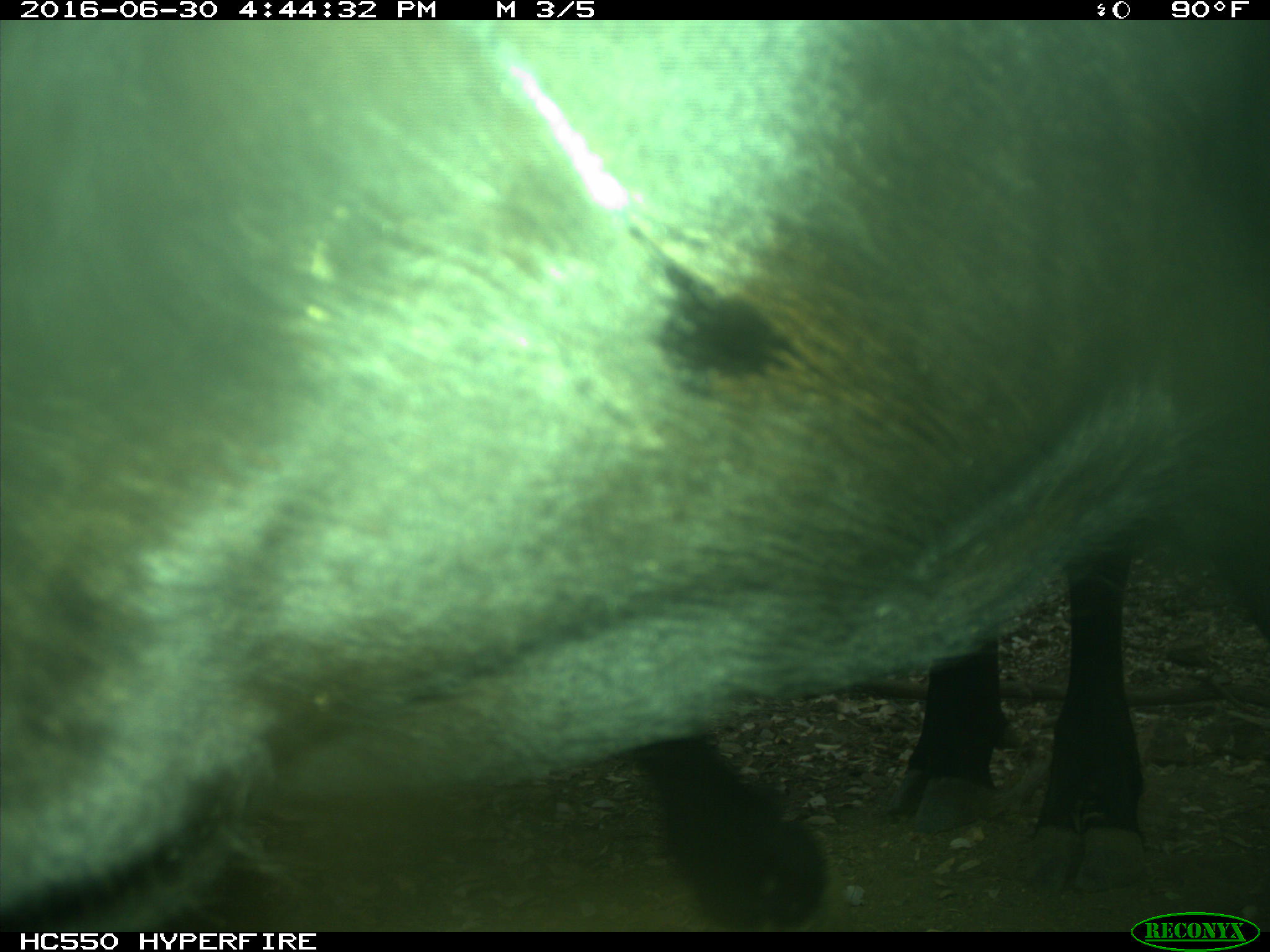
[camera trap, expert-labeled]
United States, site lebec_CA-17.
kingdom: Animalia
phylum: Chordata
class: Mammalia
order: Artiodactyla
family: Bovidae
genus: Bos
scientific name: Bos taurus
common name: domestic cow